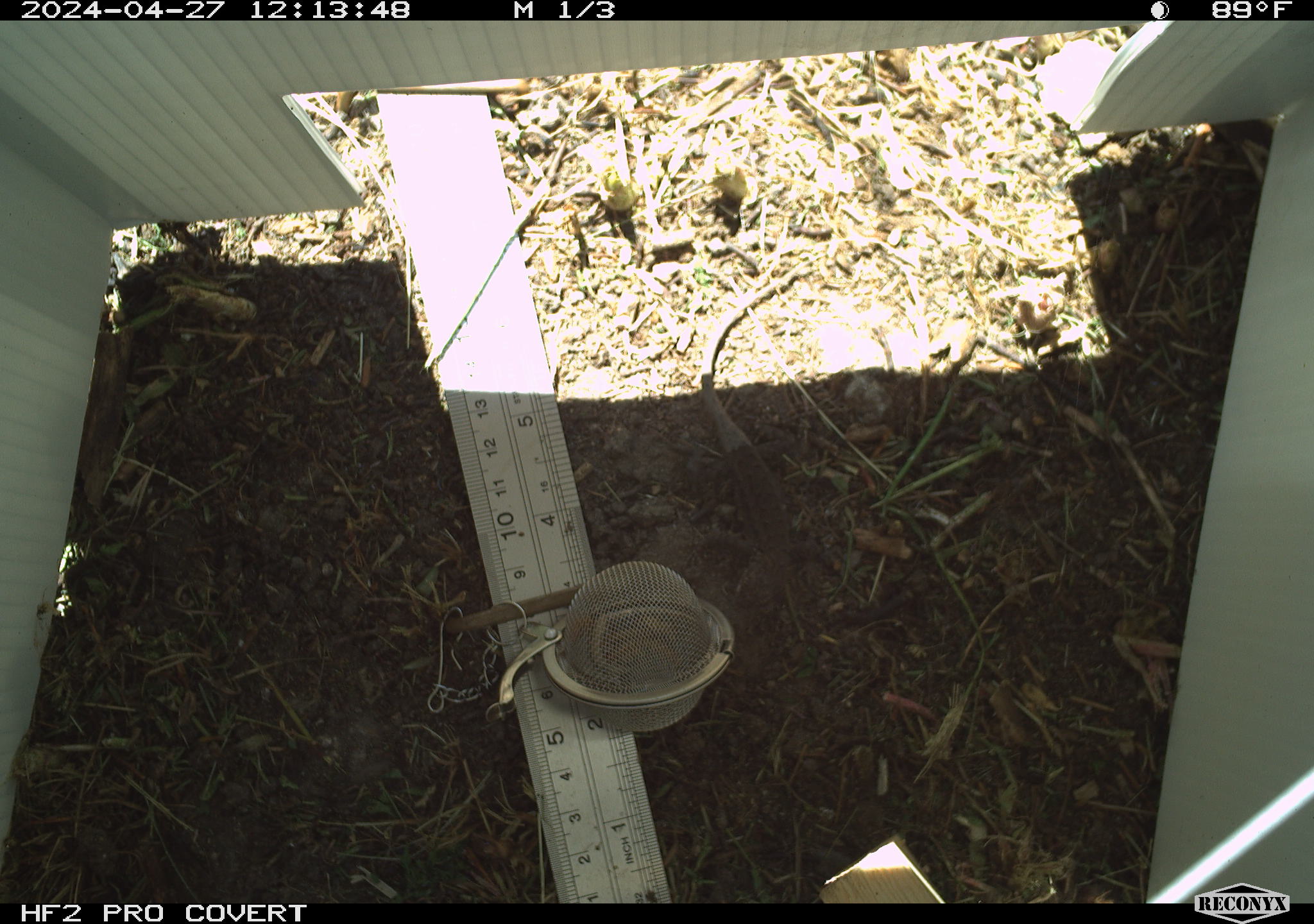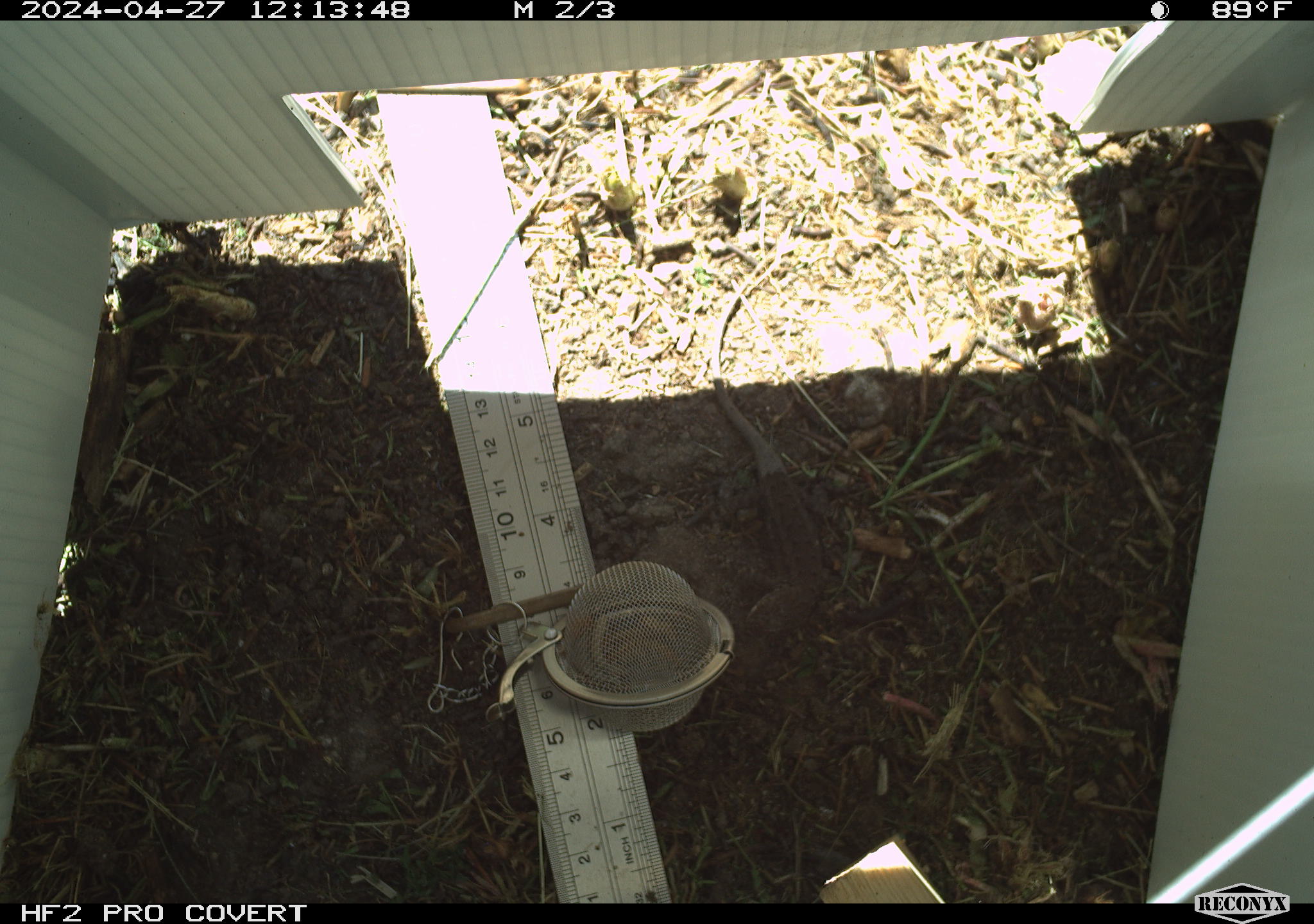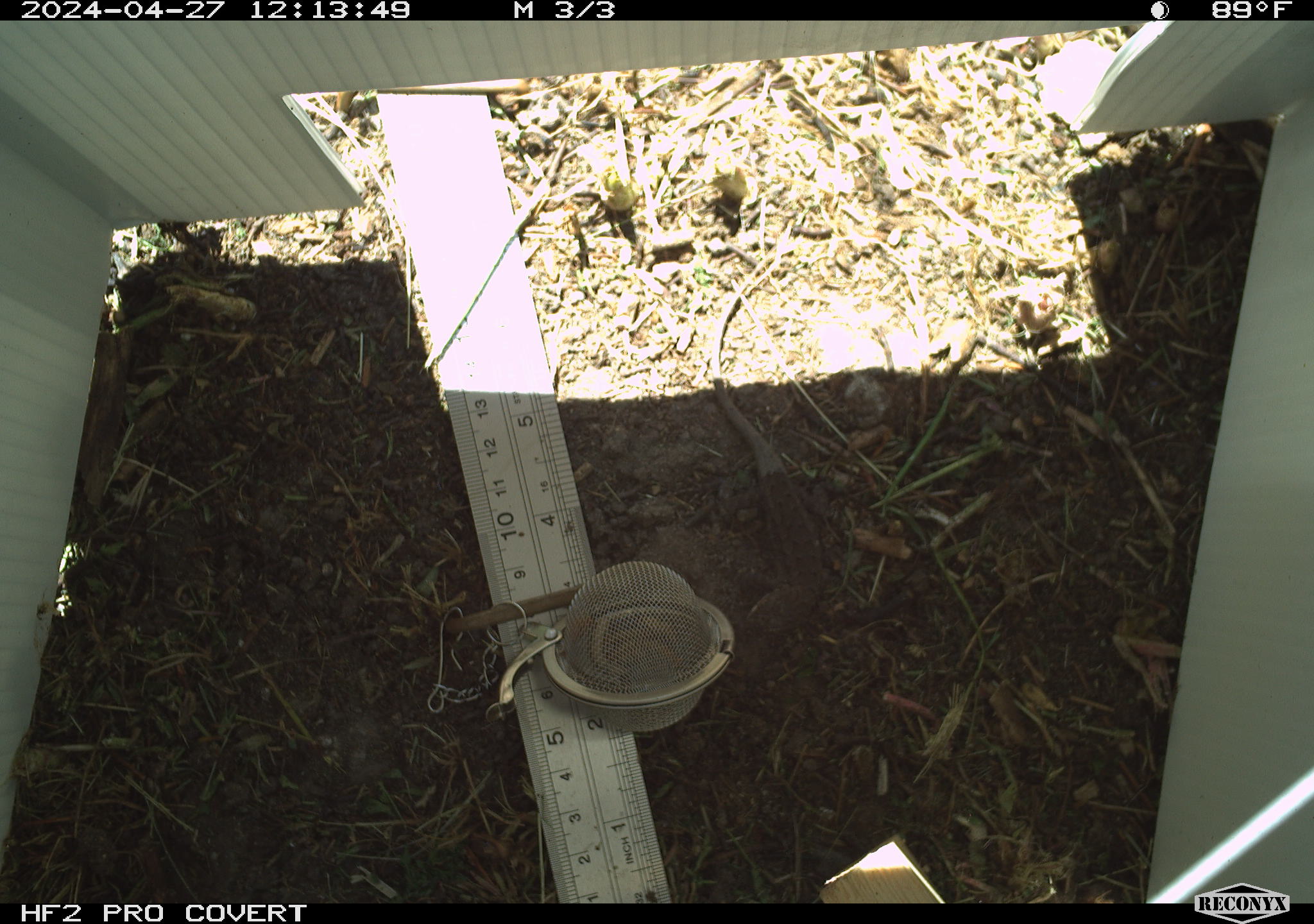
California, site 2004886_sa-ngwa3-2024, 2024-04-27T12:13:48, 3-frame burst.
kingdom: Animalia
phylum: Chordata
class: Reptilia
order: Squamata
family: Phrynosomatidae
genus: Sceloporus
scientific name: Sceloporus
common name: spiny lizards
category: sceloporus species